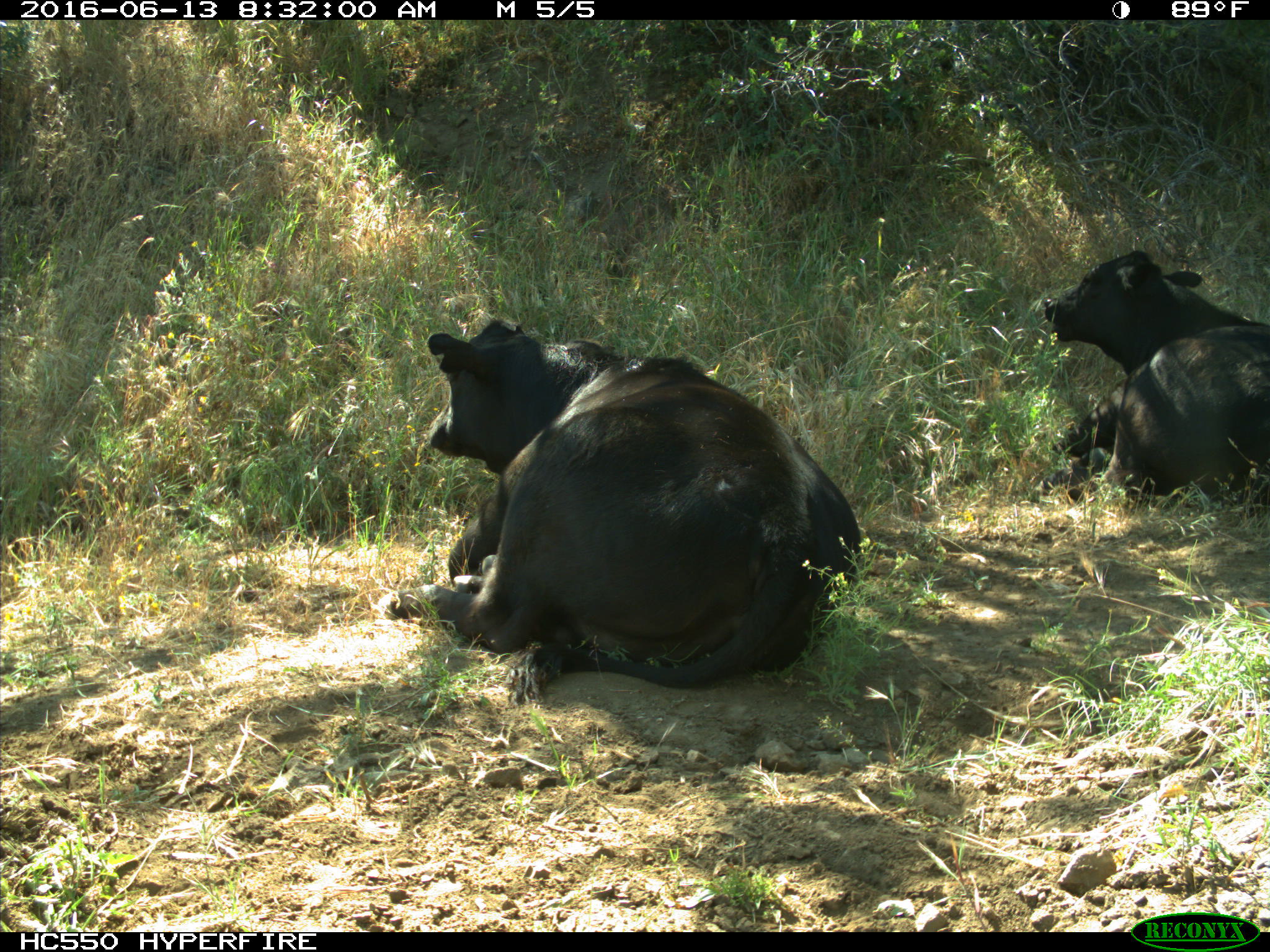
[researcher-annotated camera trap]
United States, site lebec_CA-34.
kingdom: Animalia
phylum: Chordata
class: Mammalia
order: Artiodactyla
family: Bovidae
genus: Bos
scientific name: Bos taurus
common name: domestic cow